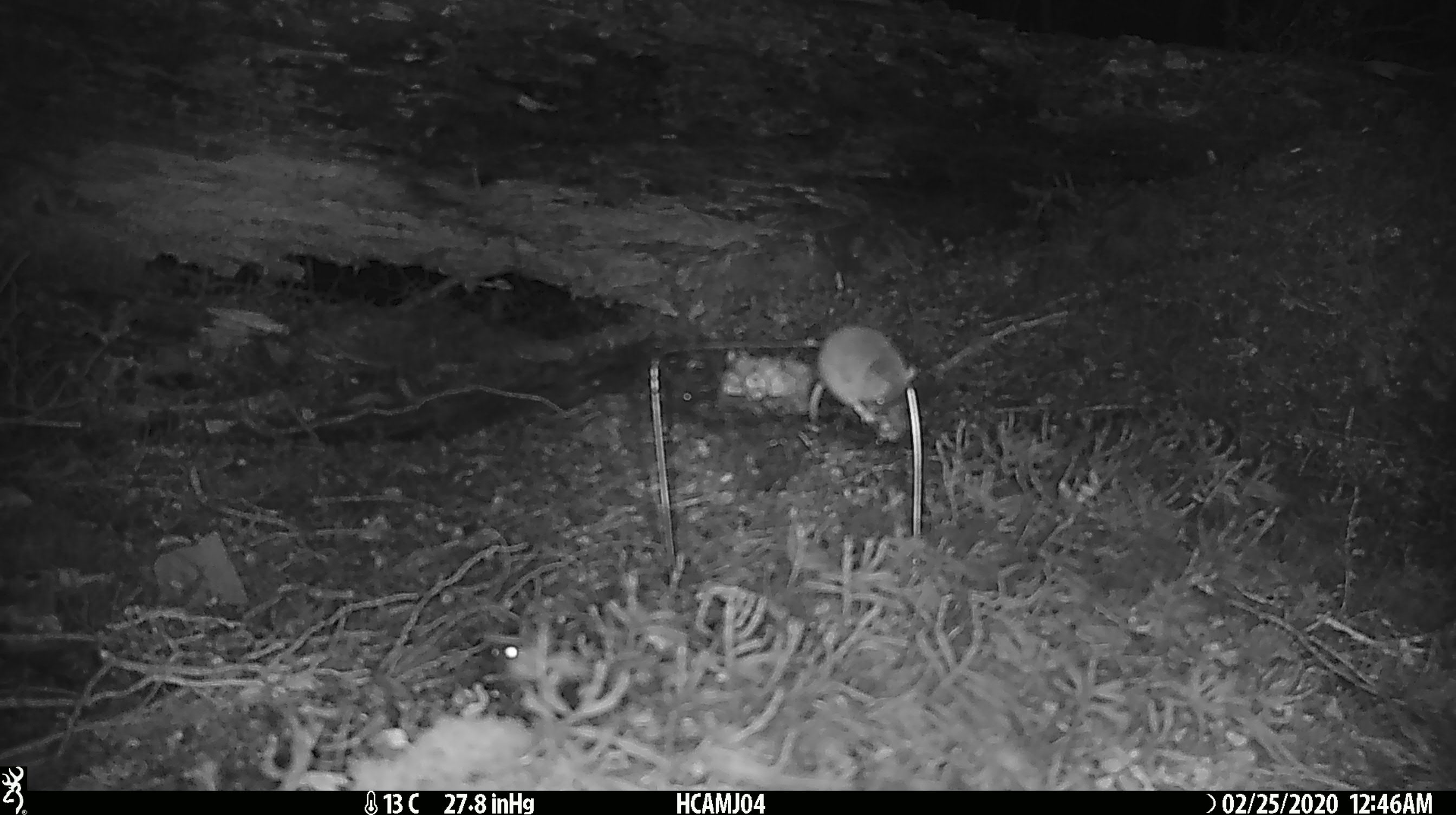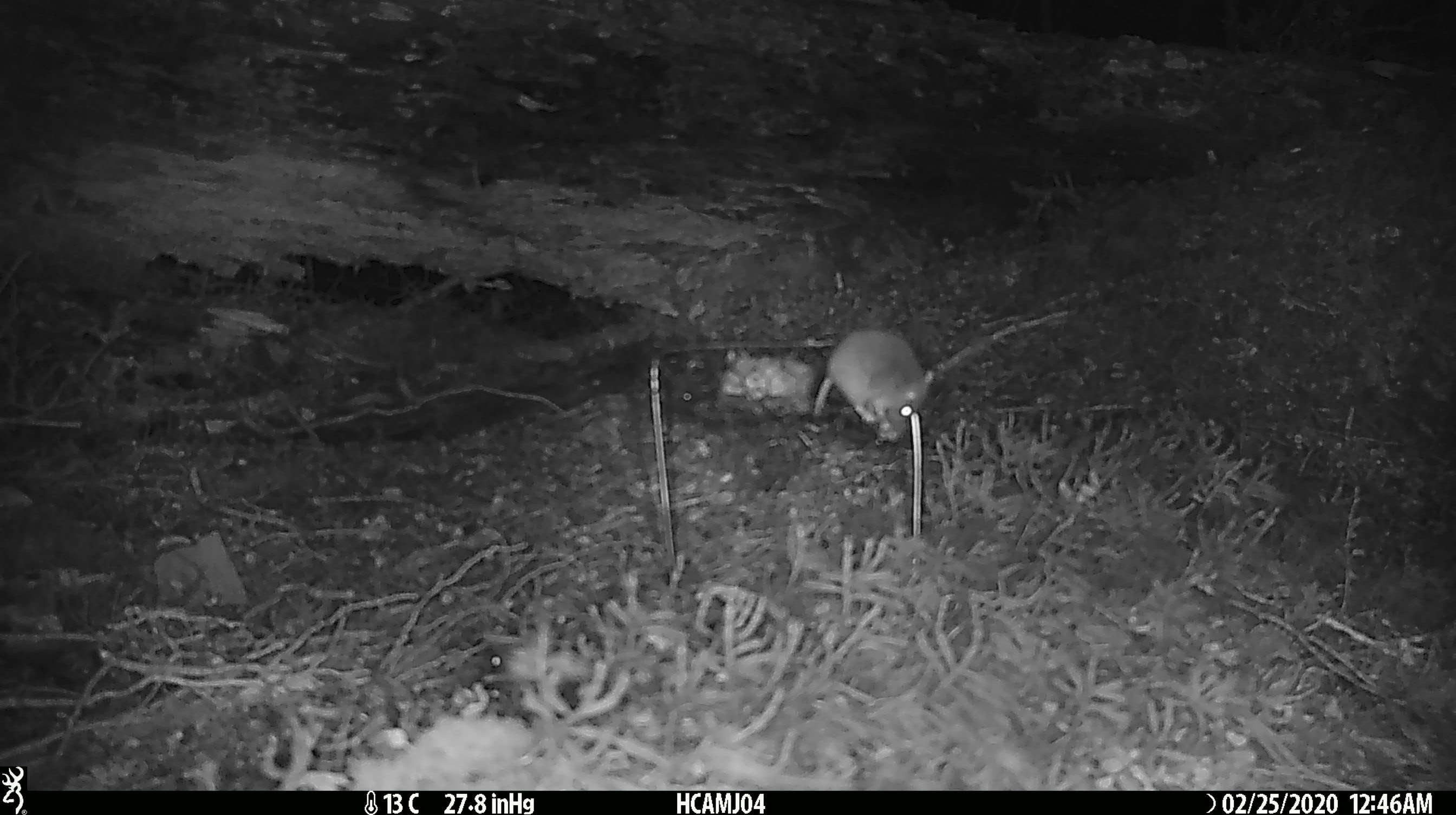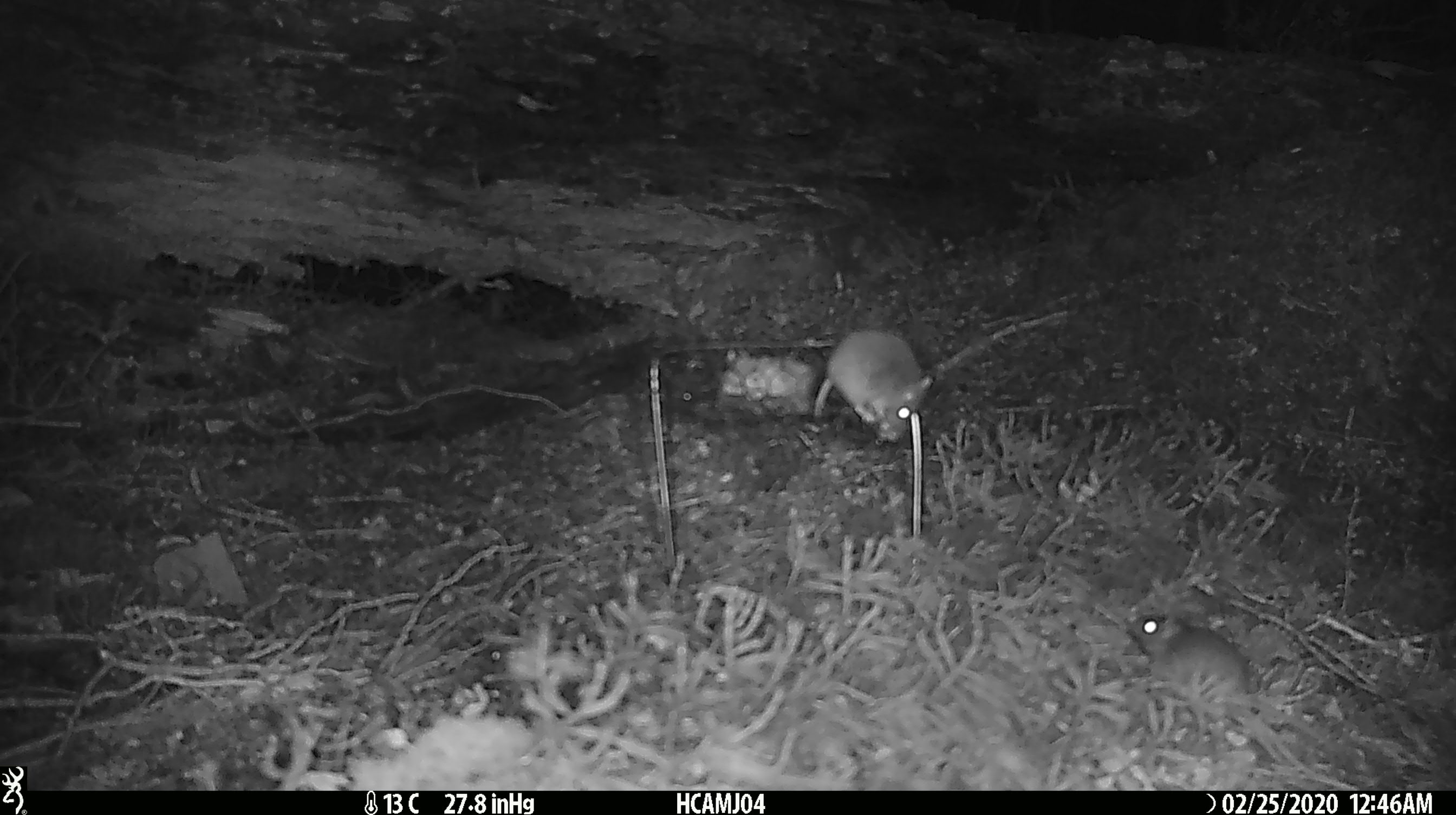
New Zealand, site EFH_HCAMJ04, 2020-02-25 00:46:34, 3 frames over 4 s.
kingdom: Animalia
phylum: Chordata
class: Mammalia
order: Rodentia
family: Muridae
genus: Mus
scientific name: Mus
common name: mouse